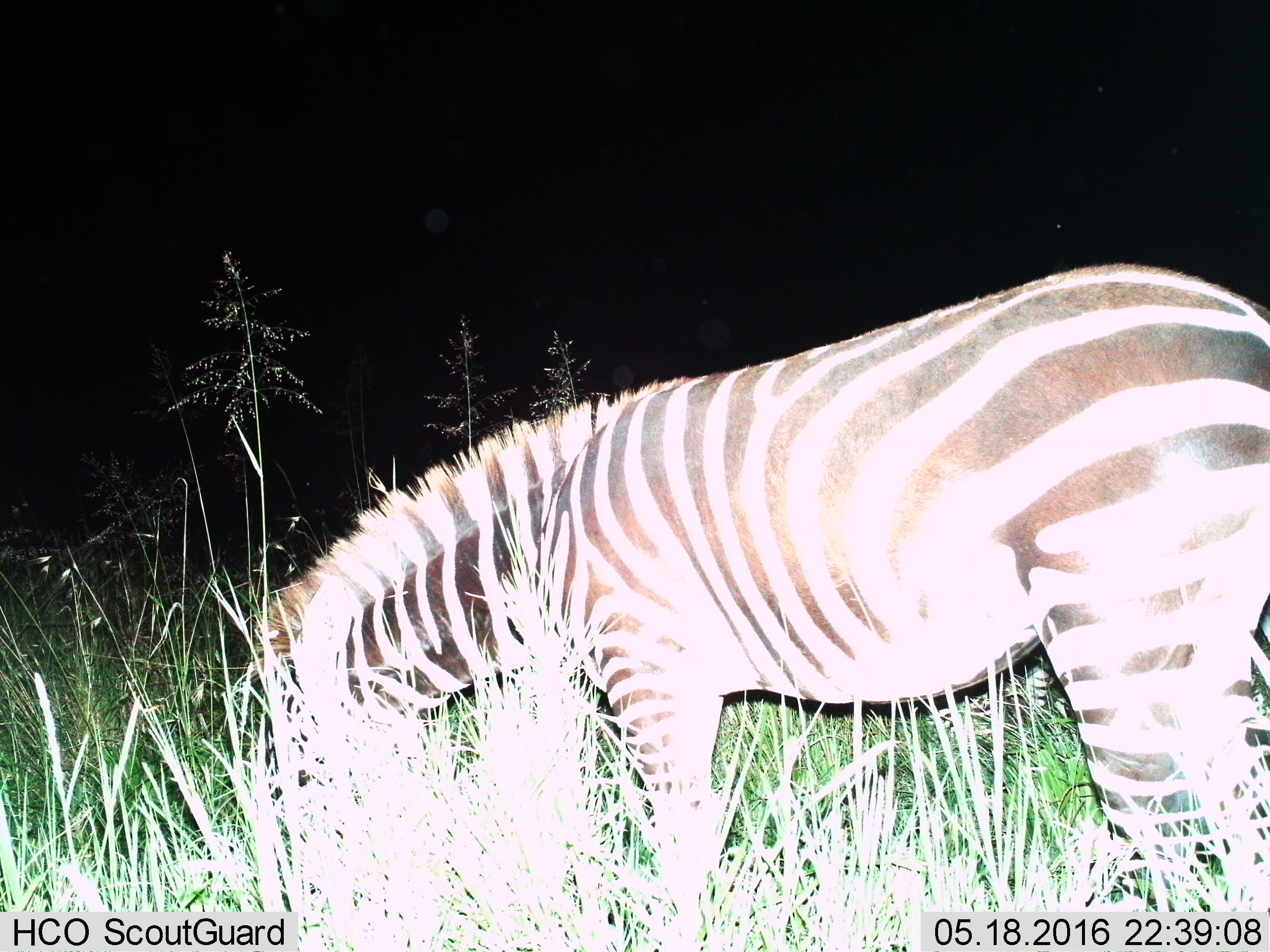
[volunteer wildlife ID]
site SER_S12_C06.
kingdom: Animalia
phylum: Chordata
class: Mammalia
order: Perissodactyla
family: Equidae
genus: Equus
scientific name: Equus quagga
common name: plains zebra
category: zebraplains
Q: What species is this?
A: Zebraplains (plains zebra) (Equus quagga).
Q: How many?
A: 1.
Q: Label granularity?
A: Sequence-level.